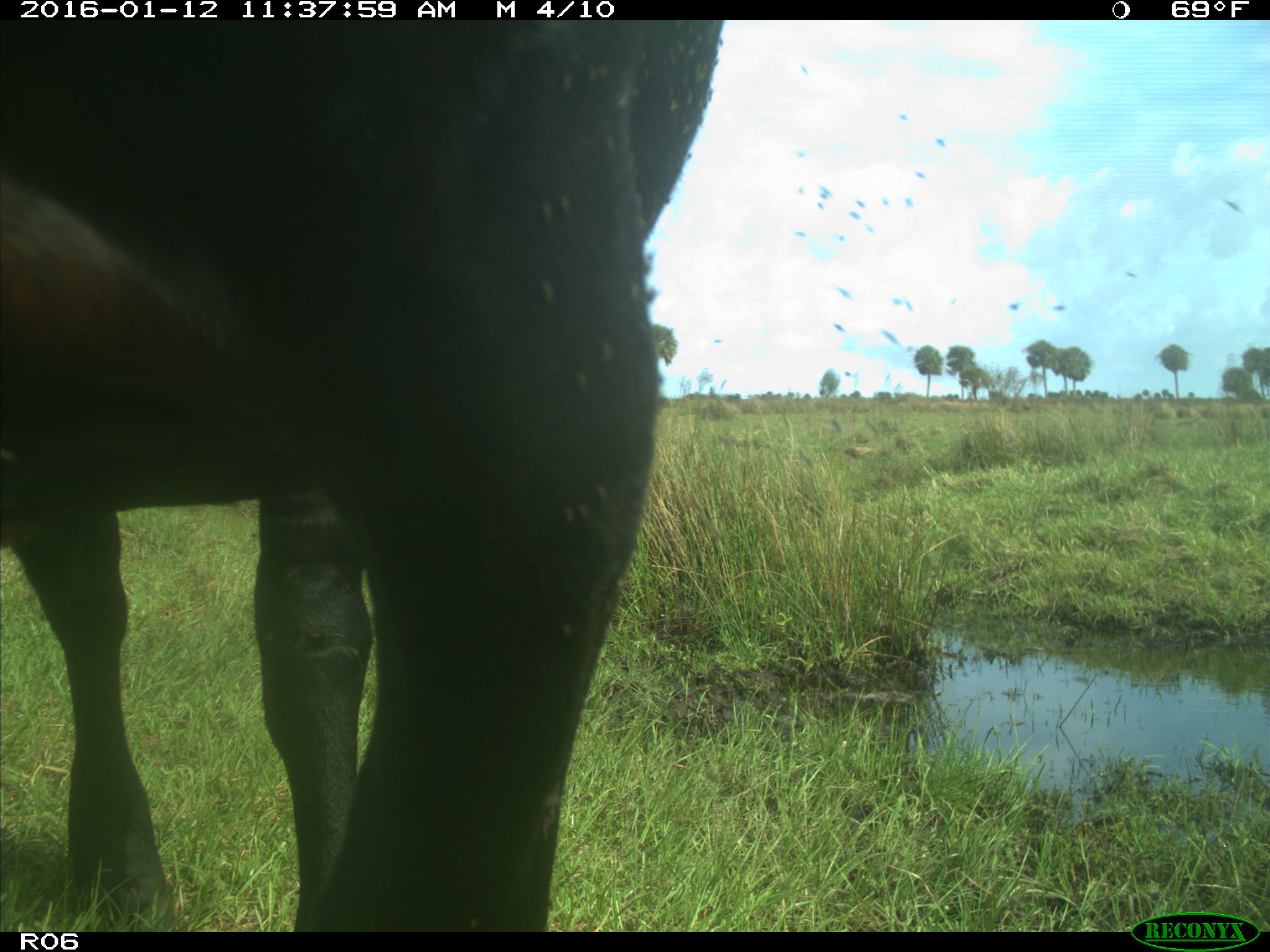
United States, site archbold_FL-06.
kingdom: Animalia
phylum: Chordata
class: Mammalia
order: Artiodactyla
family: Bovidae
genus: Bos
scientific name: Bos taurus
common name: domestic cow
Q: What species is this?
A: Bos taurus (domestic cow).